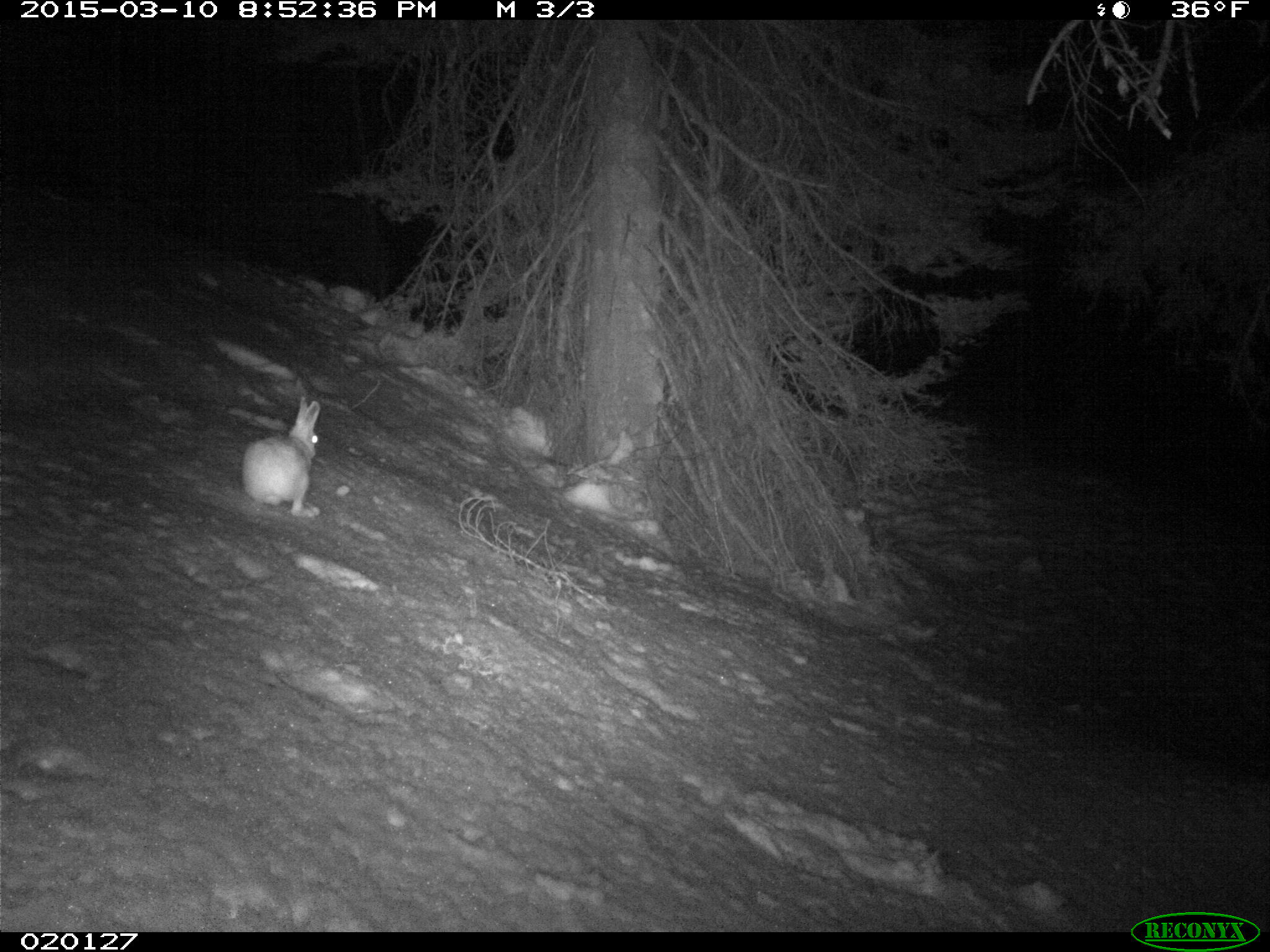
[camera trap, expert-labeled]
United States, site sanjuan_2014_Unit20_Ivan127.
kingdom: Animalia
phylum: Chordata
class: Mammalia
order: Lagomorpha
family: Leporidae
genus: Lepus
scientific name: Lepus americanus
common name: snowshoe hare